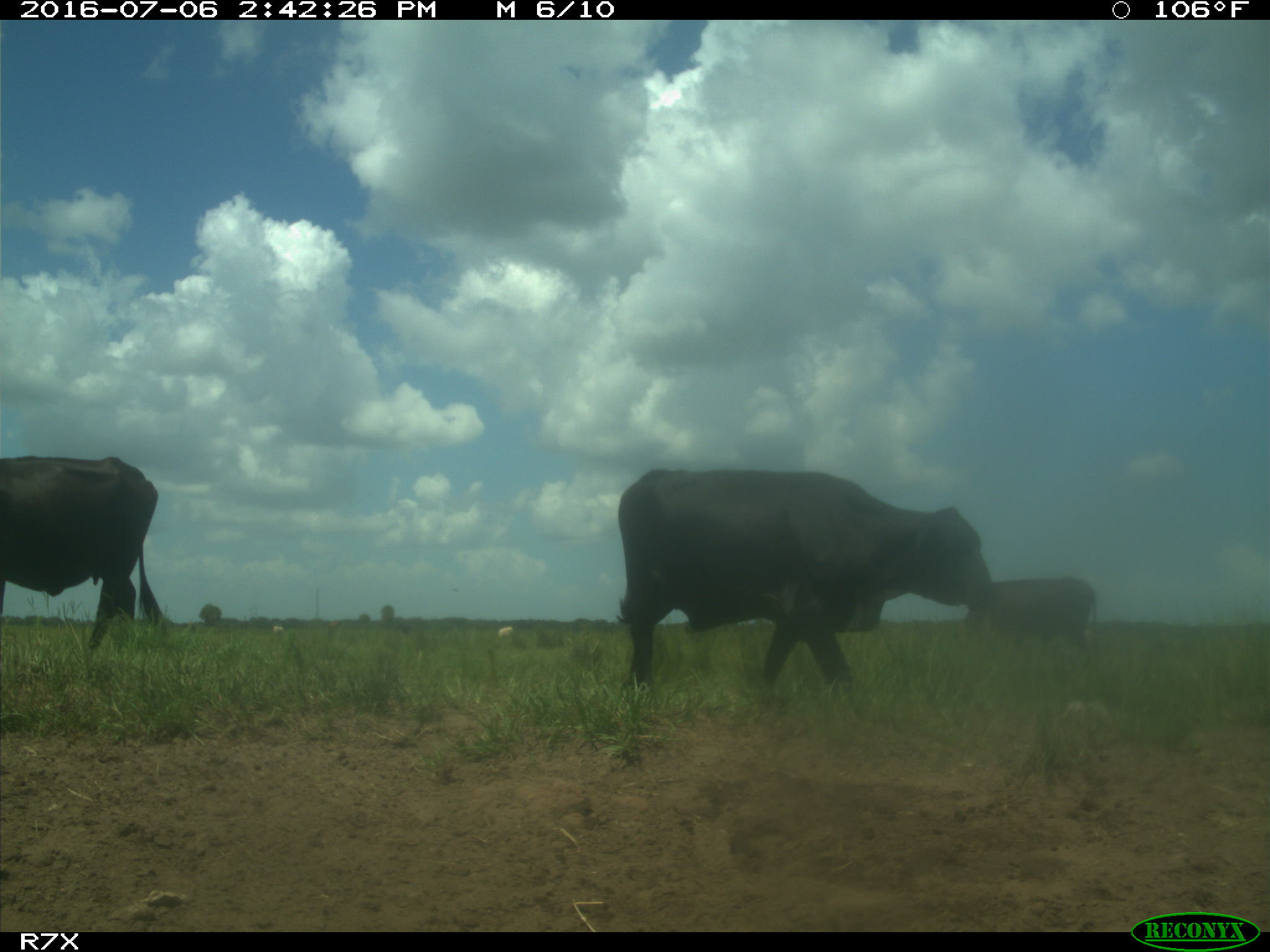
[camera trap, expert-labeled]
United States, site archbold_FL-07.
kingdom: Animalia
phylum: Chordata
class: Mammalia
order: Artiodactyla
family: Bovidae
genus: Bos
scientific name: Bos taurus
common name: domestic cow